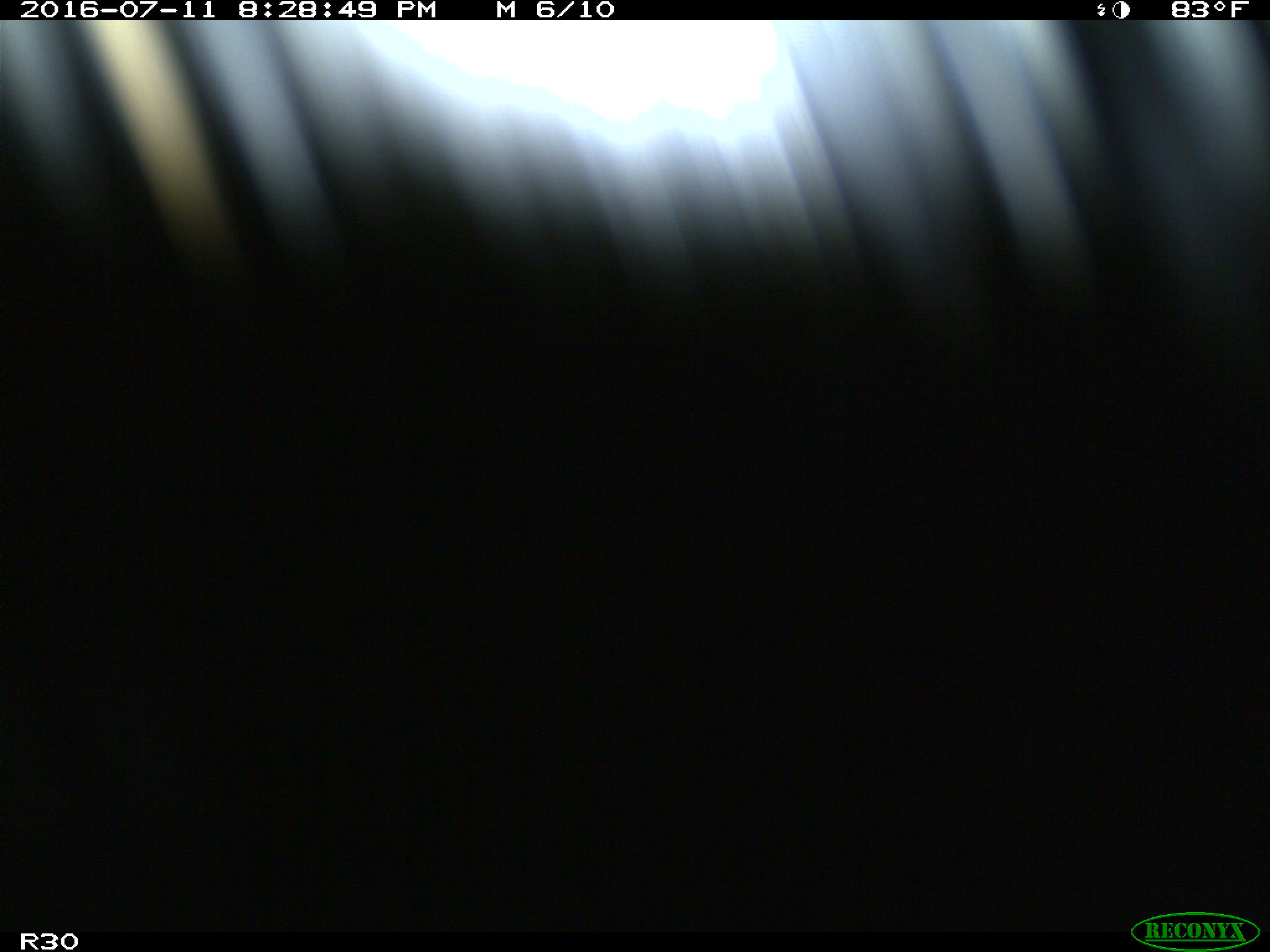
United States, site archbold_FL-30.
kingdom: Animalia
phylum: Chordata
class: Mammalia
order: Artiodactyla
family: Bovidae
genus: Bos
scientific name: Bos taurus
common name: domestic cow